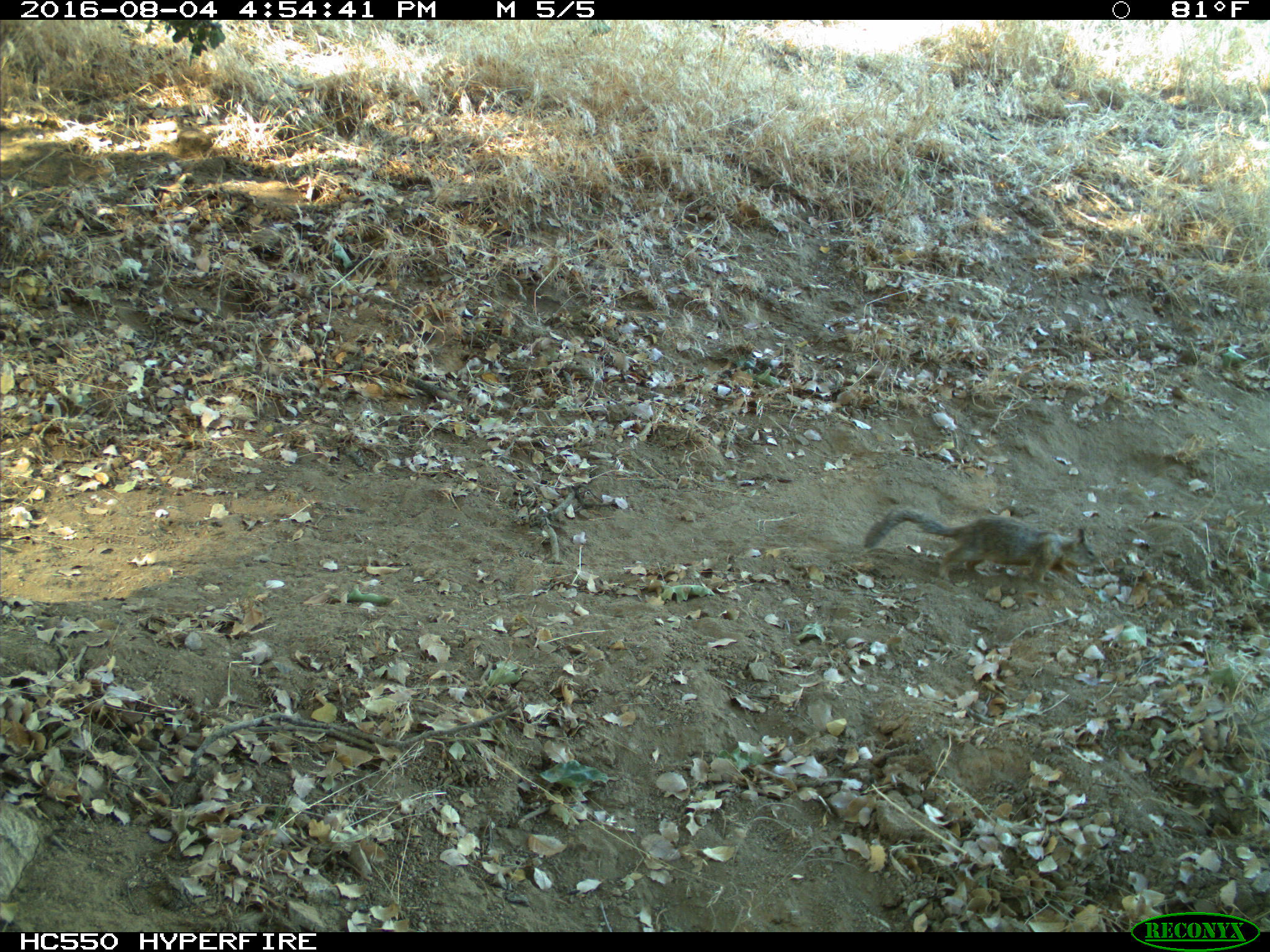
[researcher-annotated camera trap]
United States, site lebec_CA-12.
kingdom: Animalia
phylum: Chordata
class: Mammalia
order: Rodentia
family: Sciuridae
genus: Otospermophilus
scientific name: Otospermophilus beecheyi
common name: california ground squirrel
Otospermophilus beecheyi (california ground squirrel).